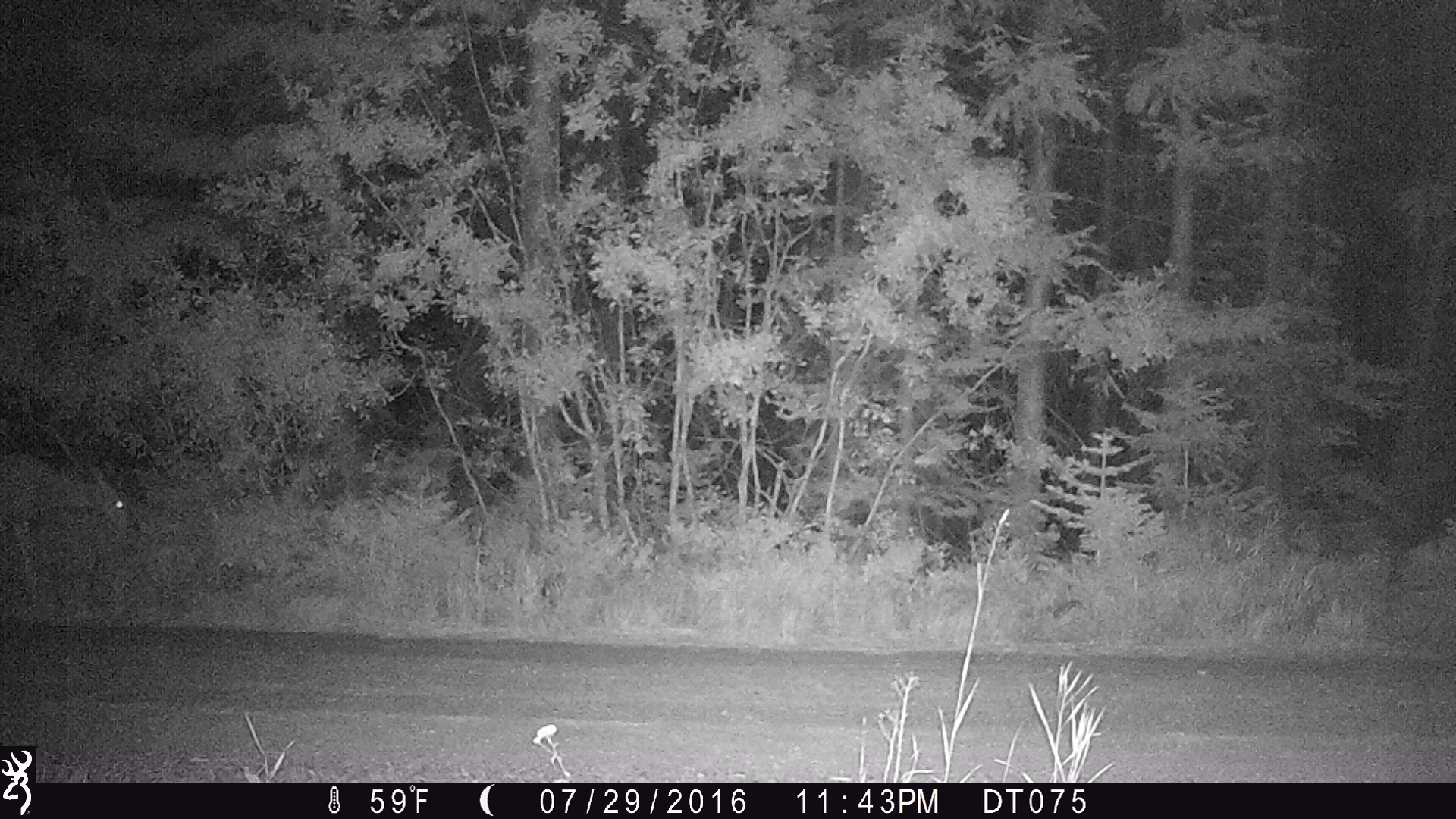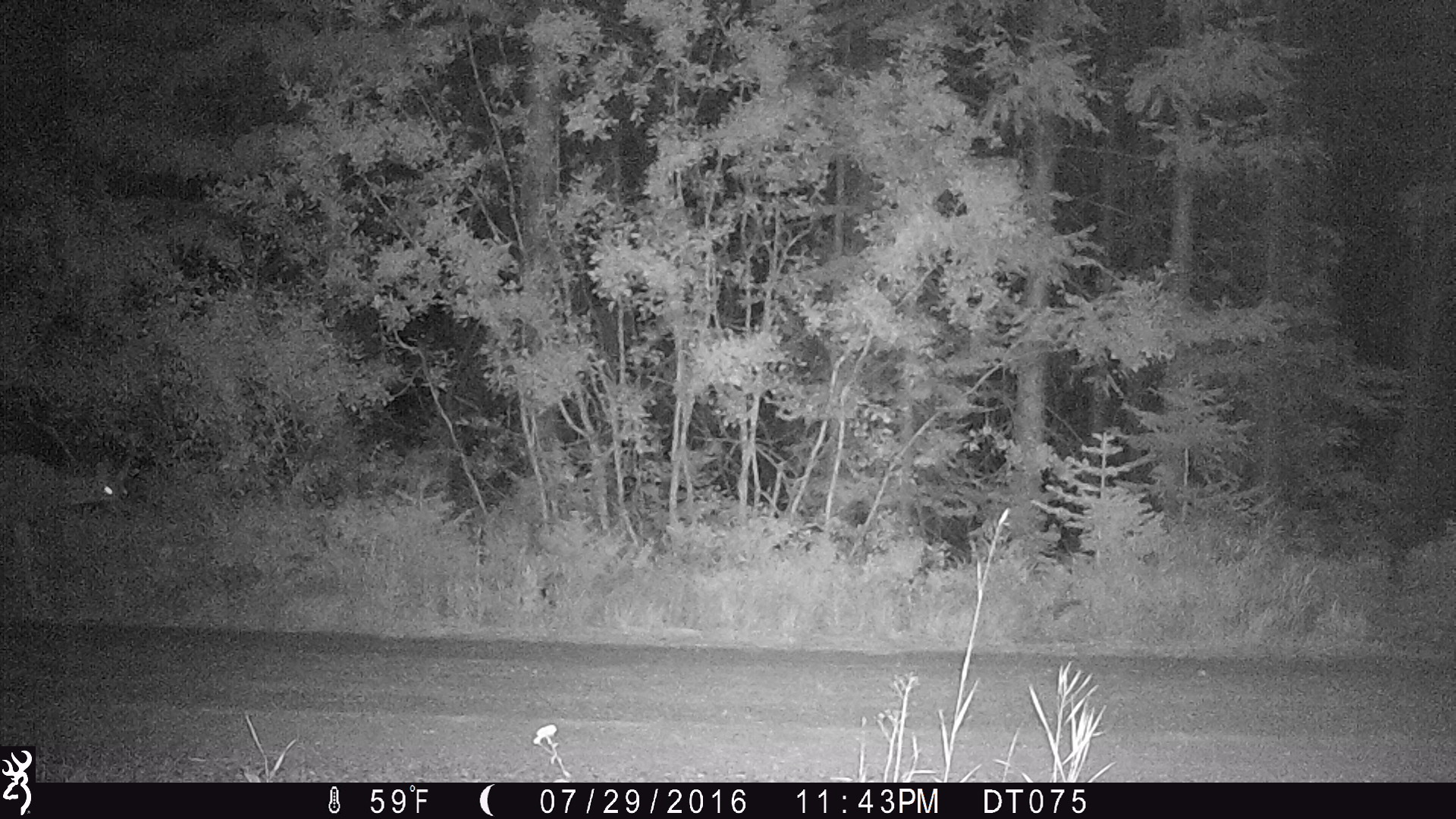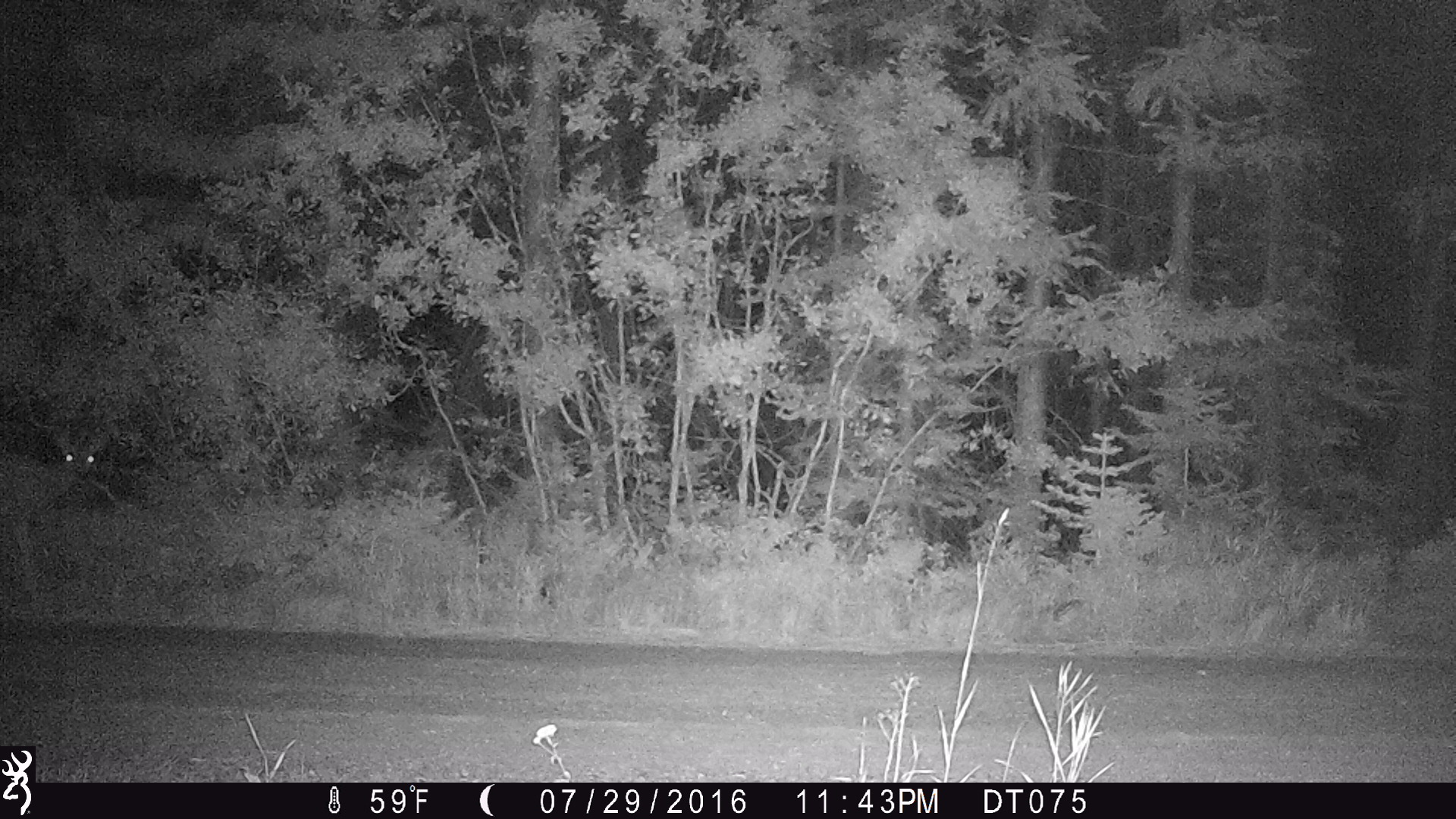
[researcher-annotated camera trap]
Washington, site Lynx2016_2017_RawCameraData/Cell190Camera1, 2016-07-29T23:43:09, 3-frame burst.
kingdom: Animalia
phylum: Chordata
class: Mammalia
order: Artiodactyla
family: Cervidae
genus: Odocoileus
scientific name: Odocoileus hemionus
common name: mule deer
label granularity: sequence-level